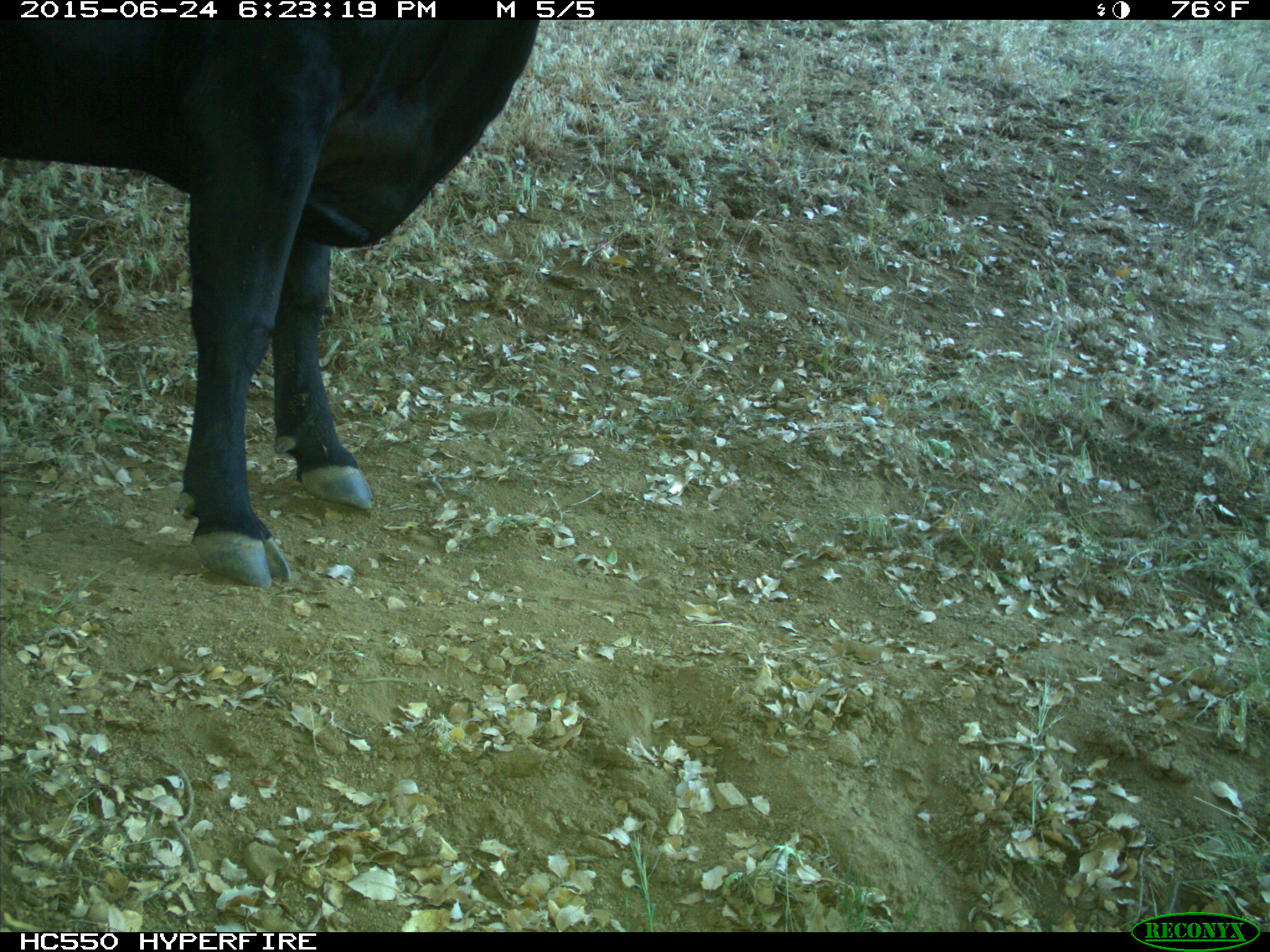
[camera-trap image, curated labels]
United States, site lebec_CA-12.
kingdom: Animalia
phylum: Chordata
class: Mammalia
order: Artiodactyla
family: Bovidae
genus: Bos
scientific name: Bos taurus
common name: domestic cow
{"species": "Bos taurus (domestic cow)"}